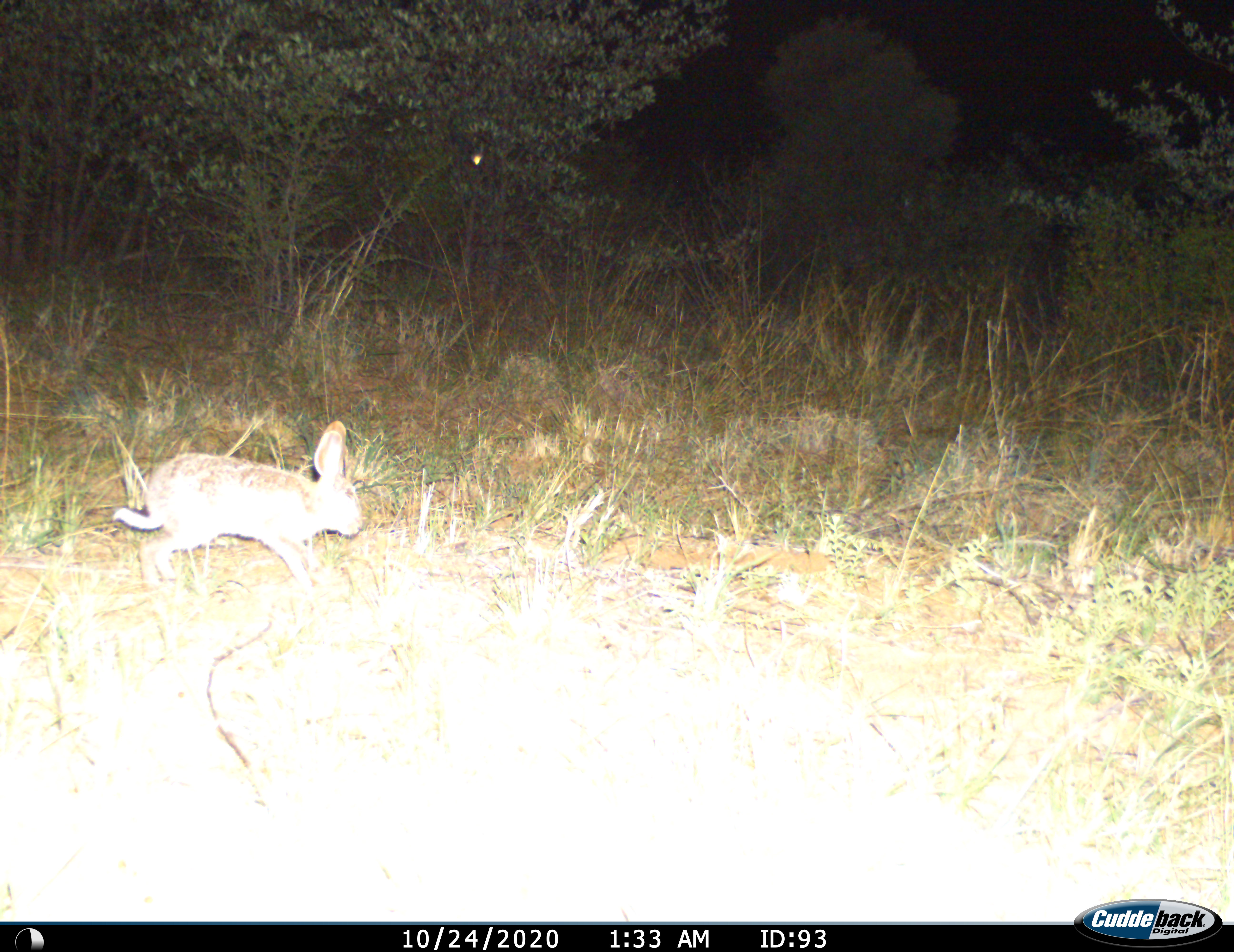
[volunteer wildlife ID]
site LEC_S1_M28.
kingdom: Animalia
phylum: Chordata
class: Mammalia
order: Lagomorpha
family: Leporidae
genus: Lepus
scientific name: Lepus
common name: hare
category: hareunknown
Hareunknown (hare) (Lepus), count 1. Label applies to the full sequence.